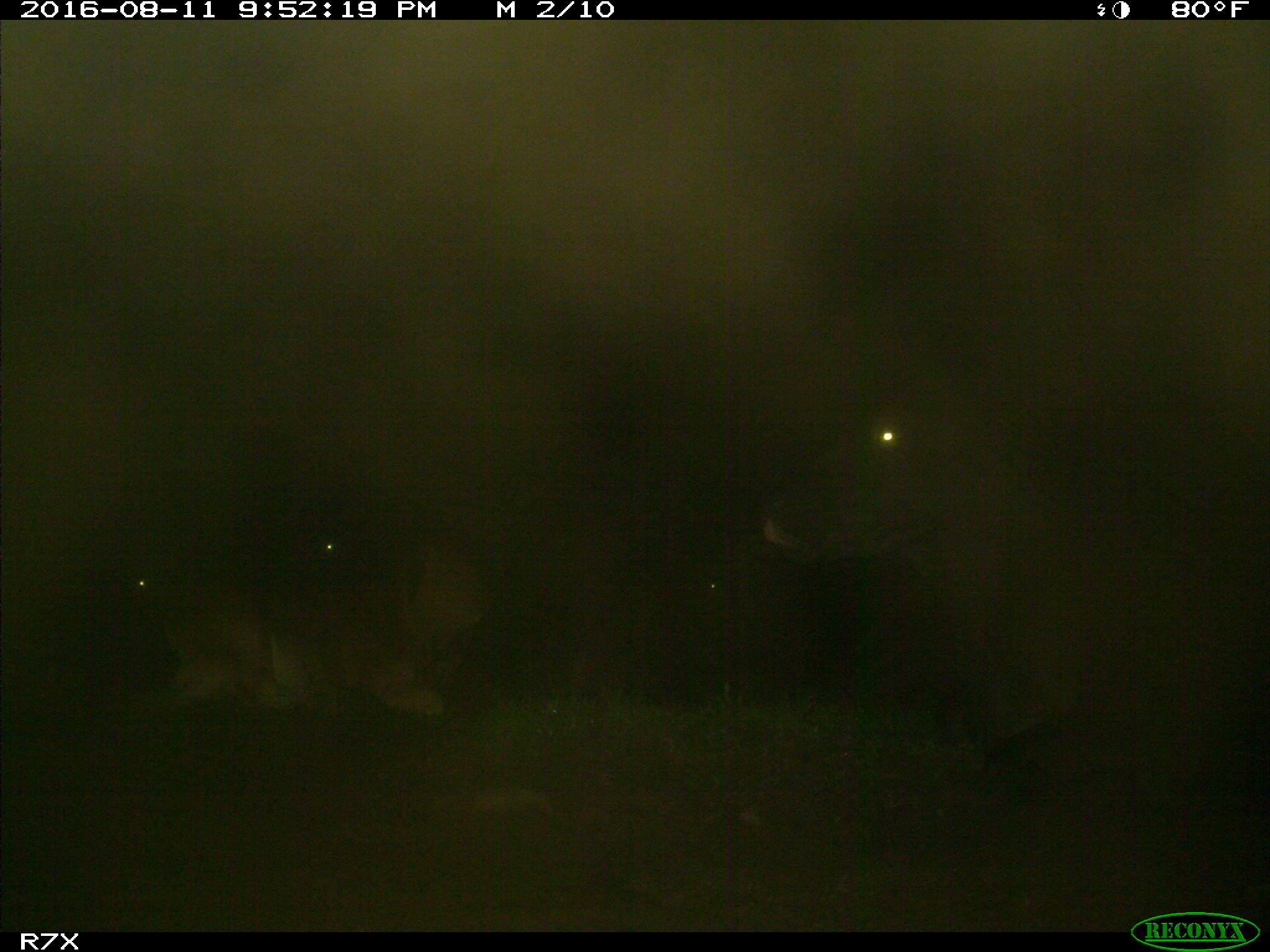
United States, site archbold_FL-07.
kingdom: Animalia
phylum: Chordata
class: Mammalia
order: Artiodactyla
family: Bovidae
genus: Bos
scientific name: Bos taurus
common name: domestic cow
Bos taurus (domestic cow).